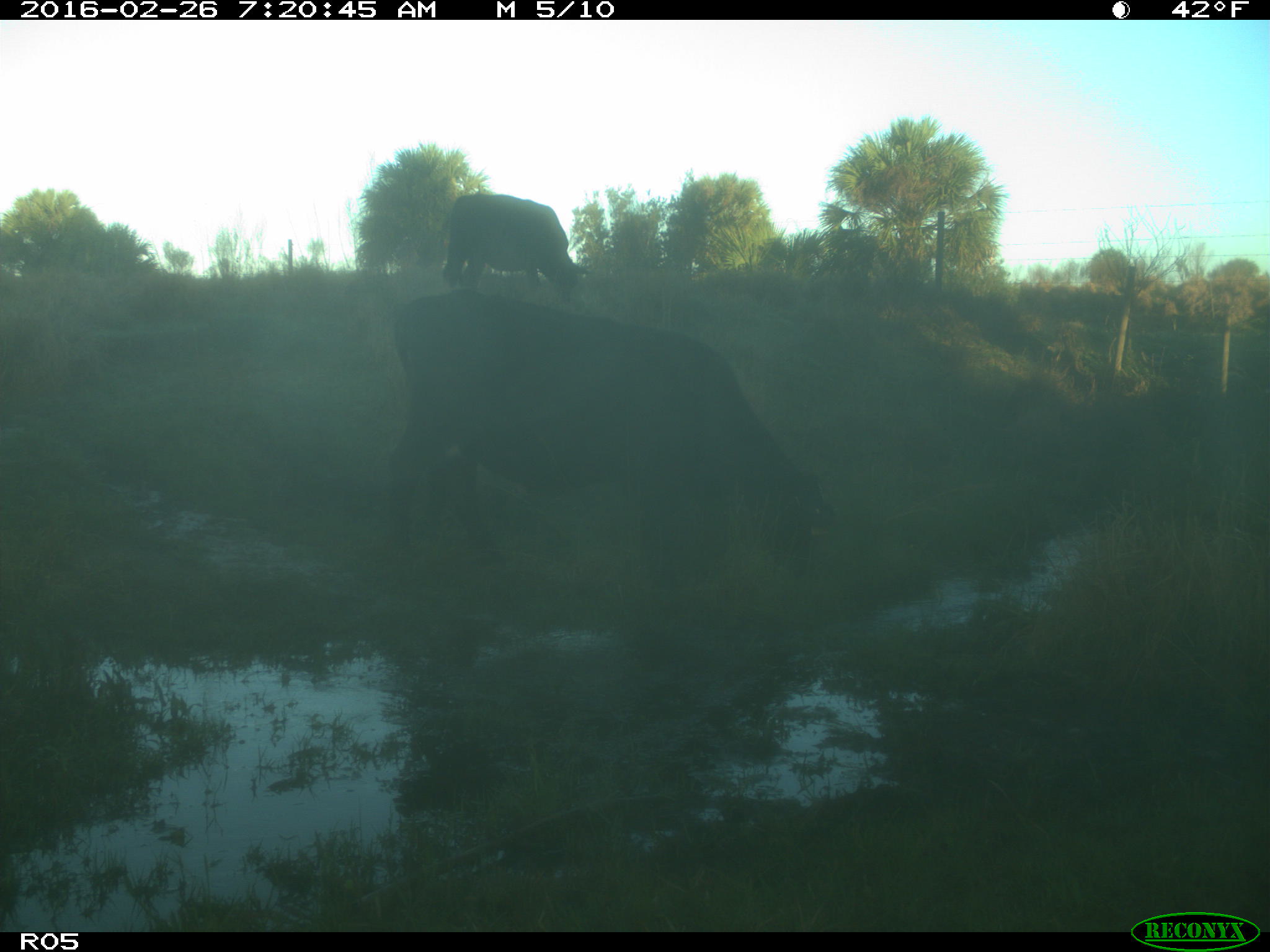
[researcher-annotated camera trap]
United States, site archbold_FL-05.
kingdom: Animalia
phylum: Chordata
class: Mammalia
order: Artiodactyla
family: Bovidae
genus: Bos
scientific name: Bos taurus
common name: domestic cow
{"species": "Bos taurus (domestic cow)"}